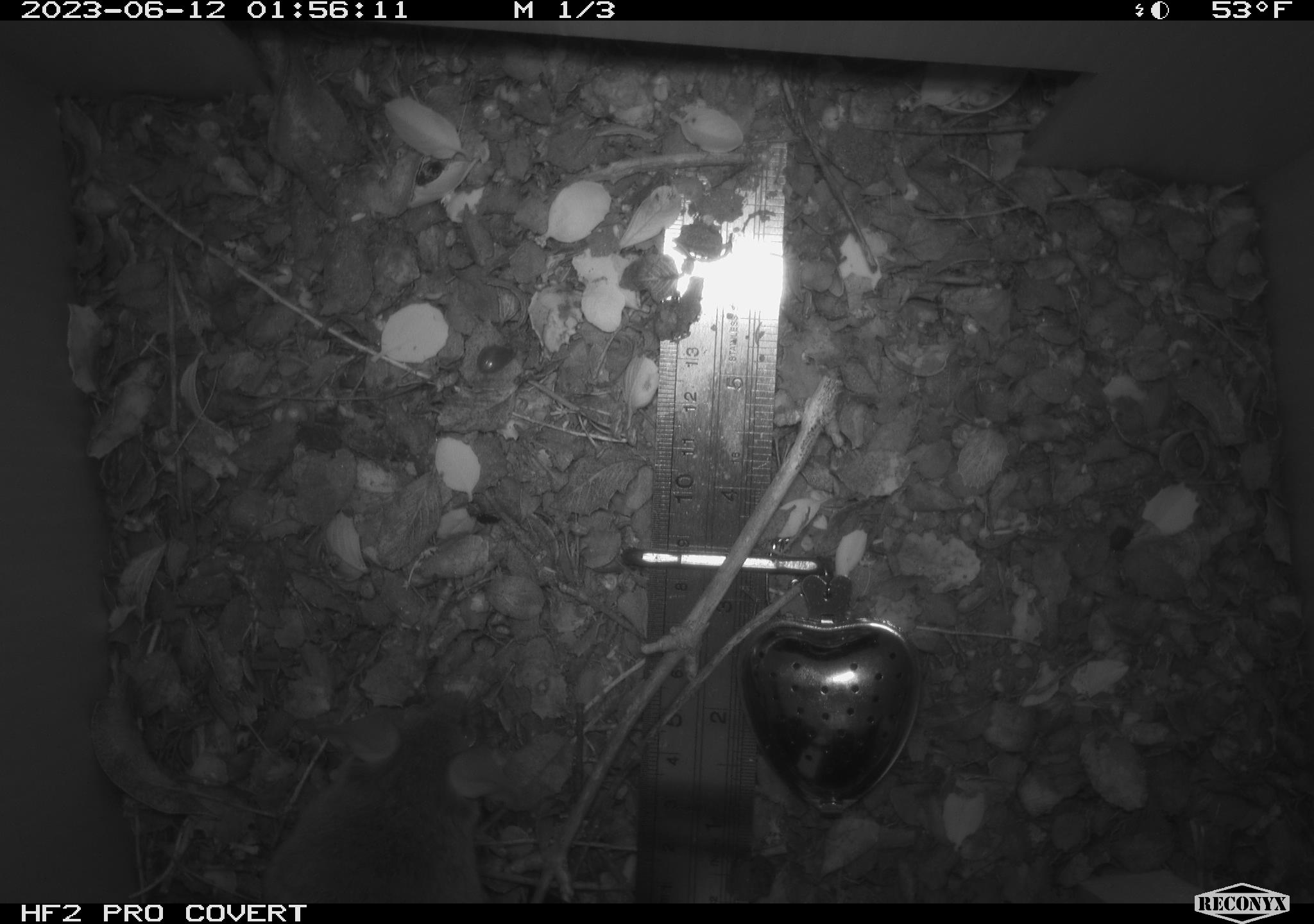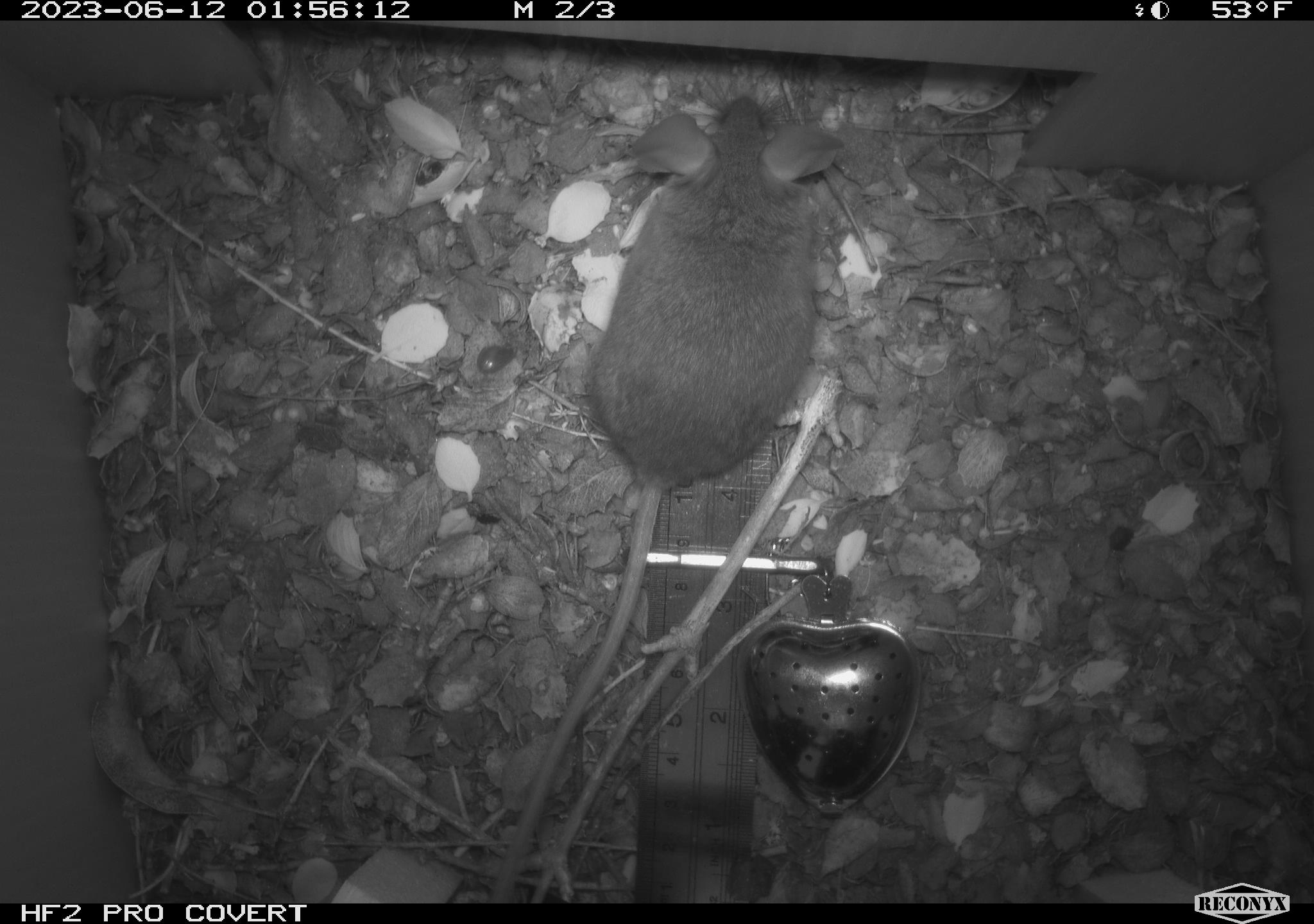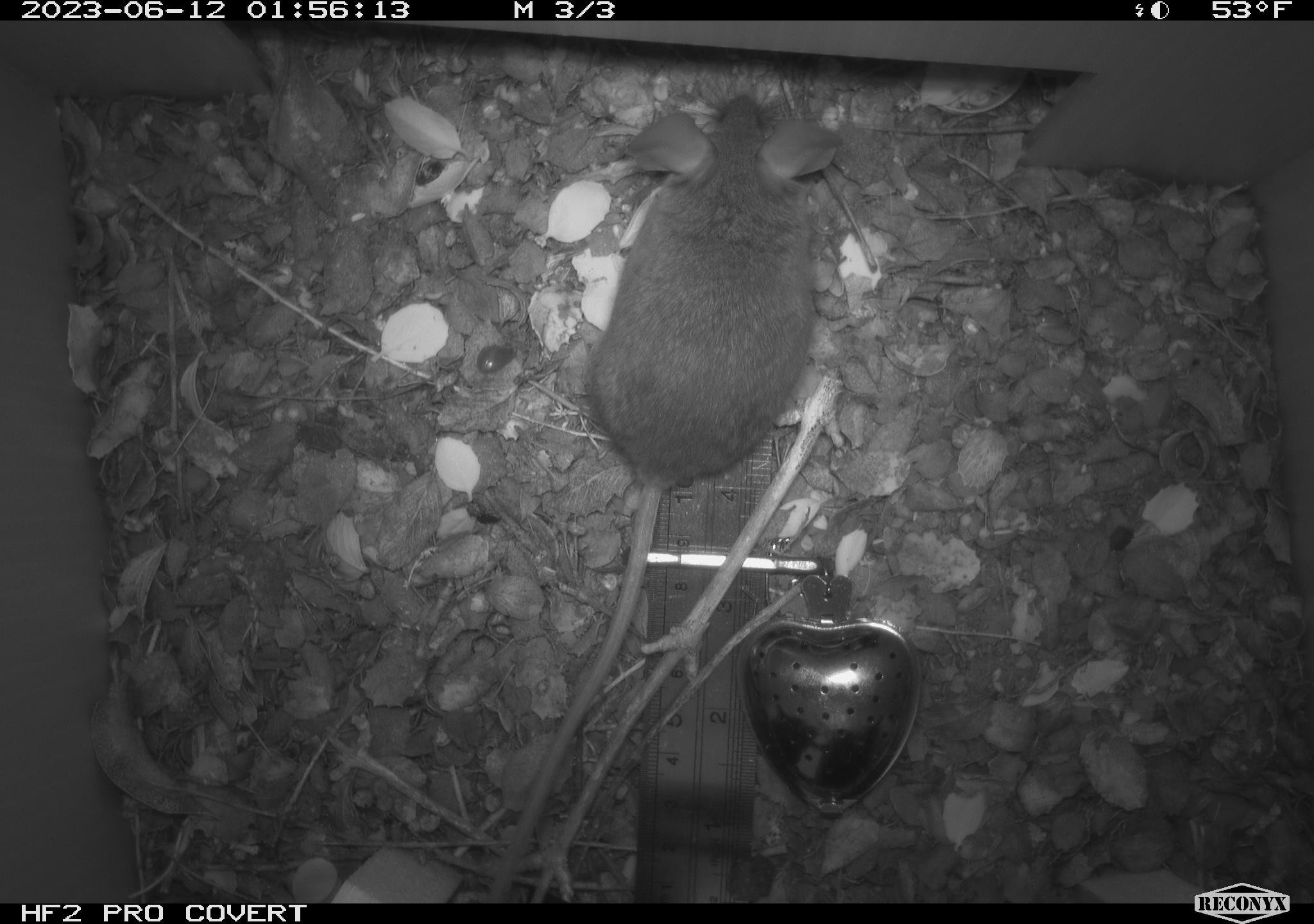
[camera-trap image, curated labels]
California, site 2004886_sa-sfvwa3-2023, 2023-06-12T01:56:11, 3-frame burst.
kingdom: Animalia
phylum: Chordata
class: Mammalia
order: Rodentia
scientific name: Rodentia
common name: mouse species